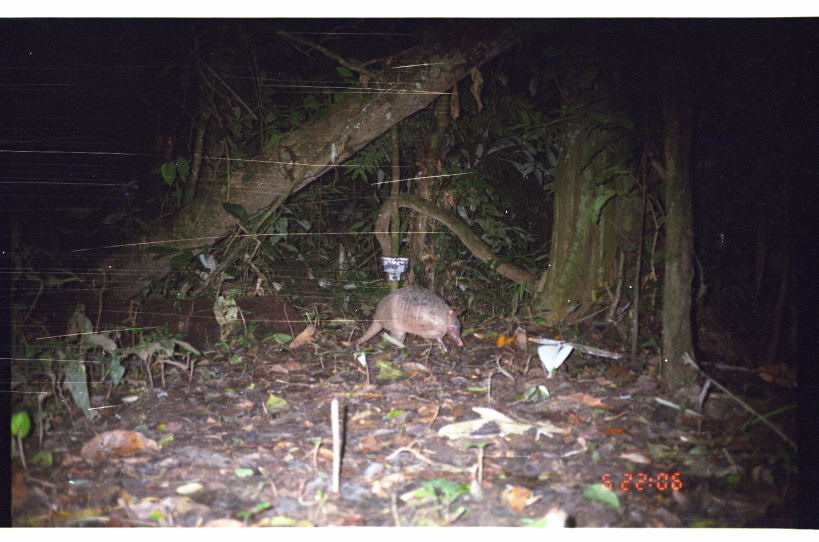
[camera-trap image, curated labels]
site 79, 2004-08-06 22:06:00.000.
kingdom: Animalia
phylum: Chordata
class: Mammalia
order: Cingulata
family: Dasypodidae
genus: Dasypus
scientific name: Dasypus kappleri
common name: greater long-nosed armadillo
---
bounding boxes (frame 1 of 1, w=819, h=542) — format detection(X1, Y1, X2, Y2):
dasypus kappleri: detection(354, 283, 464, 353)